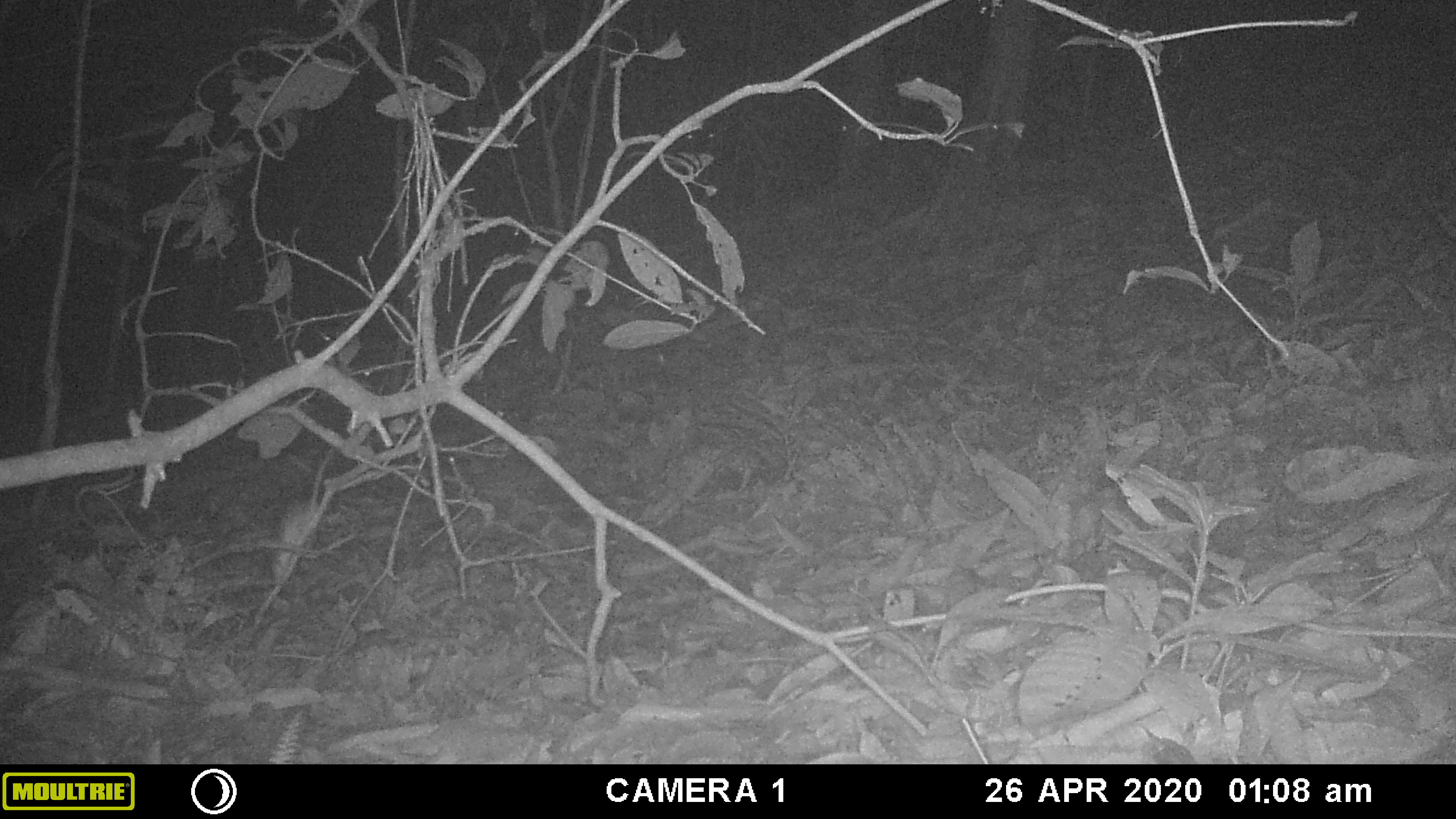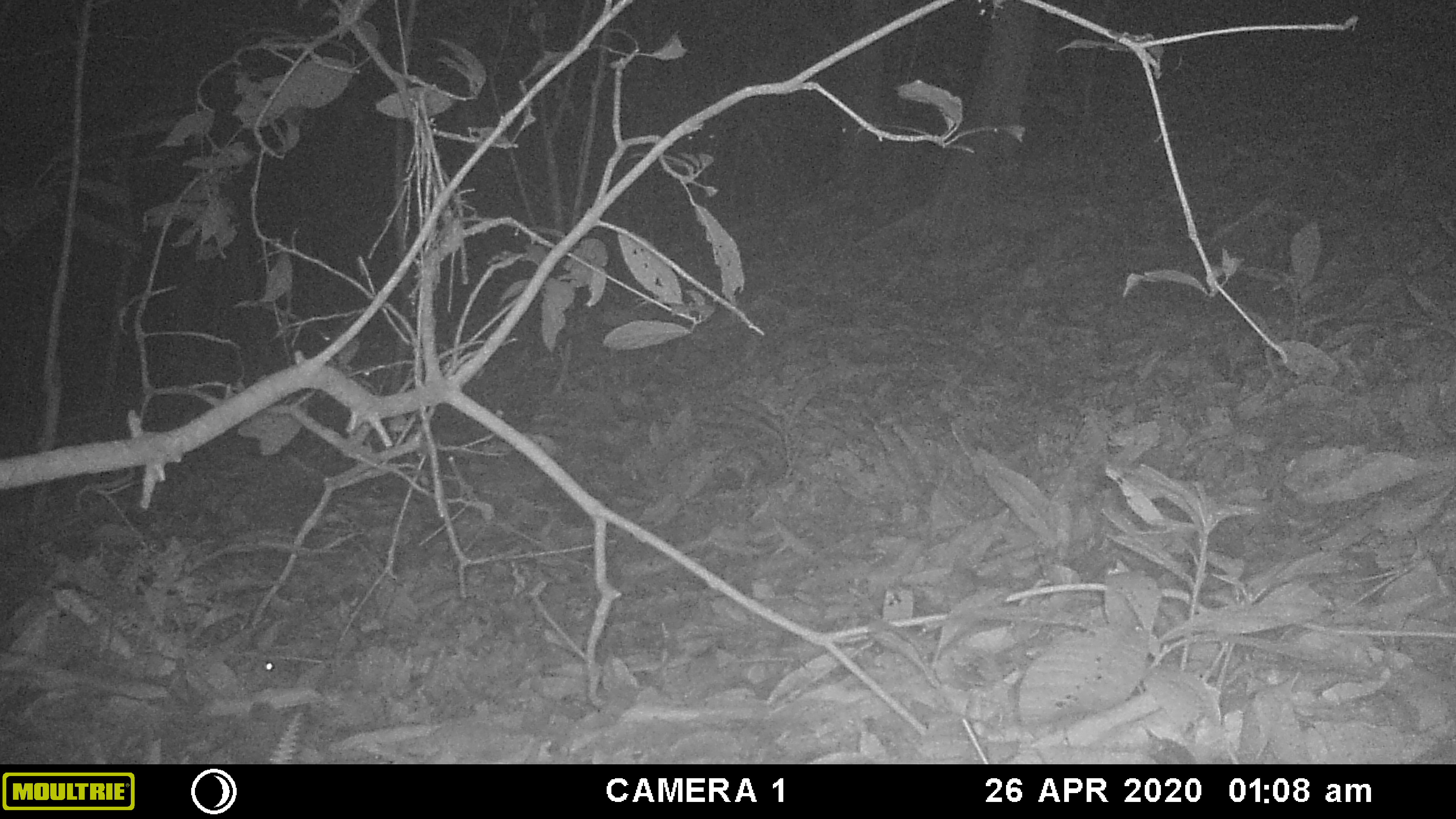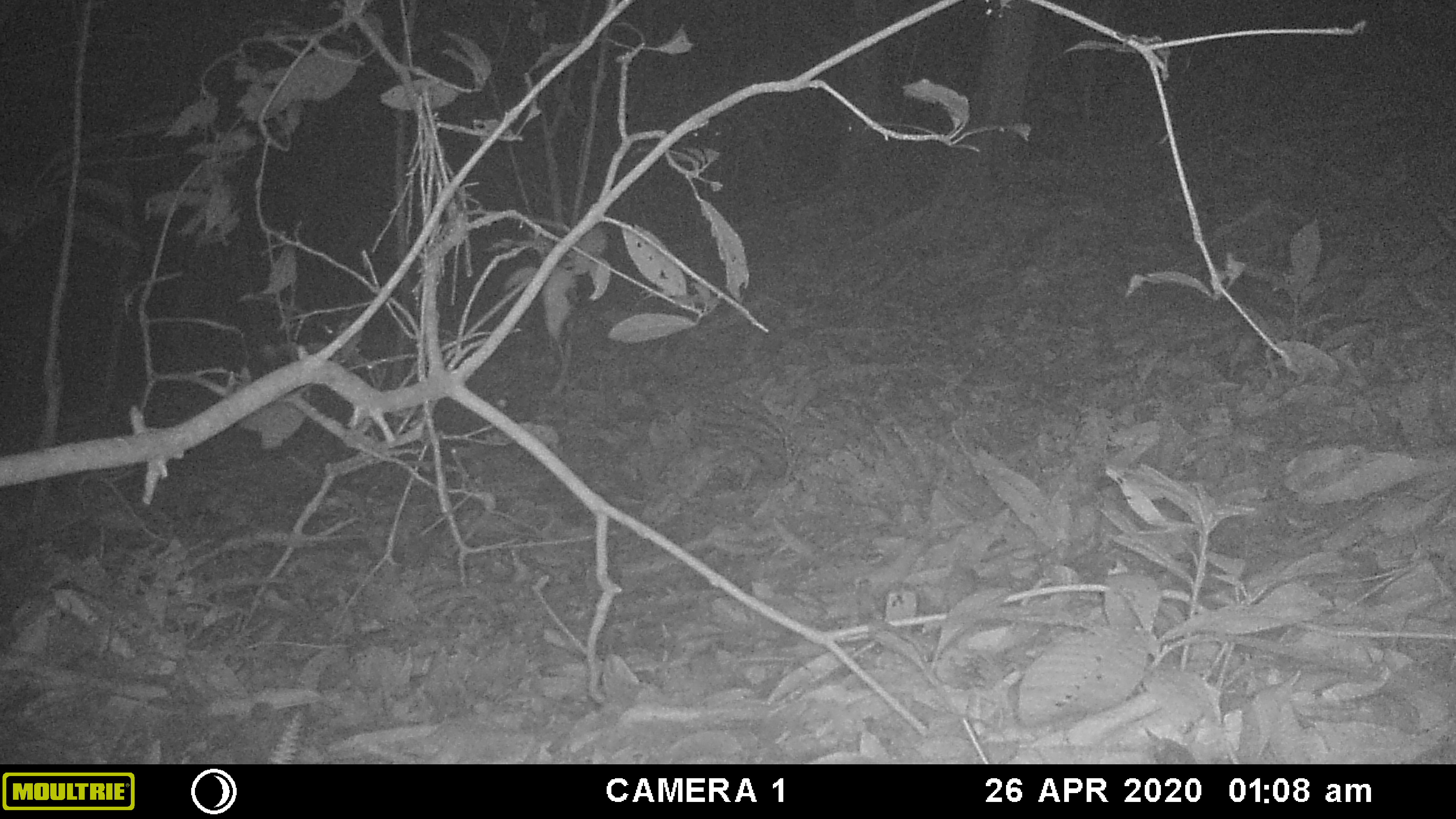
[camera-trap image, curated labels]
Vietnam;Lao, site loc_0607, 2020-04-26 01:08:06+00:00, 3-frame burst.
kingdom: Animalia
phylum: Chordata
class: Mammalia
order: Rodentia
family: Muridae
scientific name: Muridae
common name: old-world mice and rats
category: unidentified murid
Unidentified murid (old-world mice and rats) (Muridae). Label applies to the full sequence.